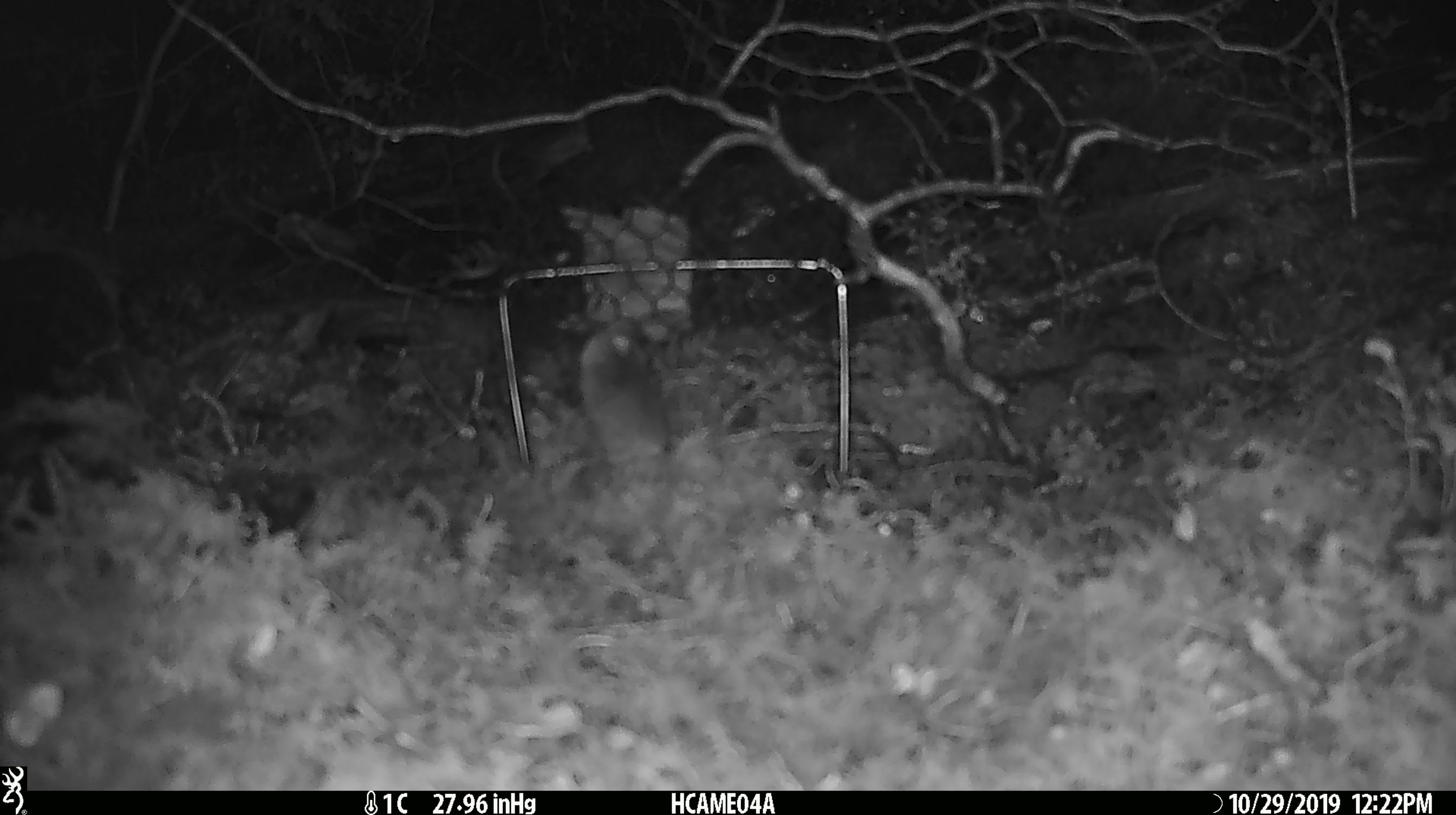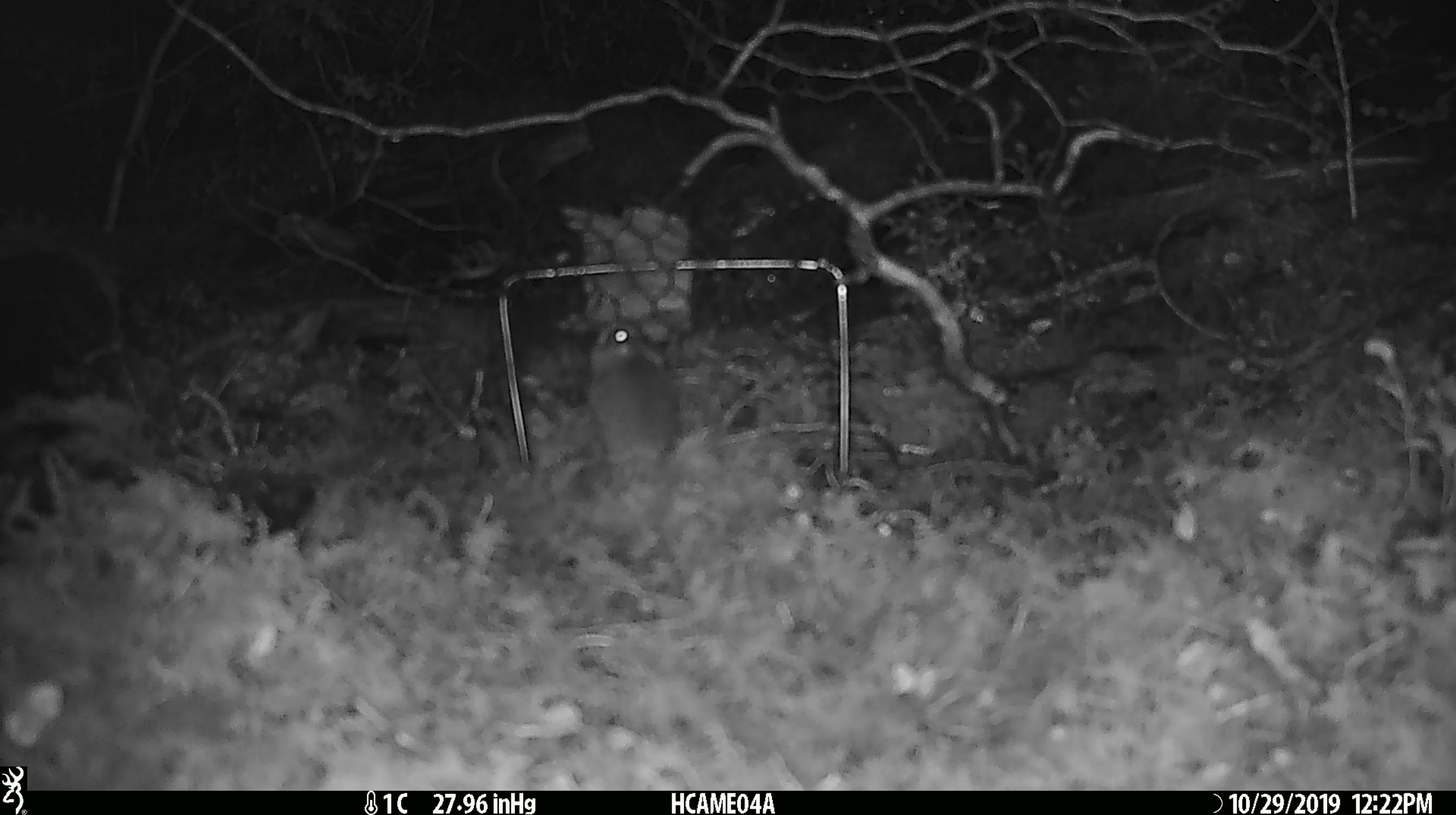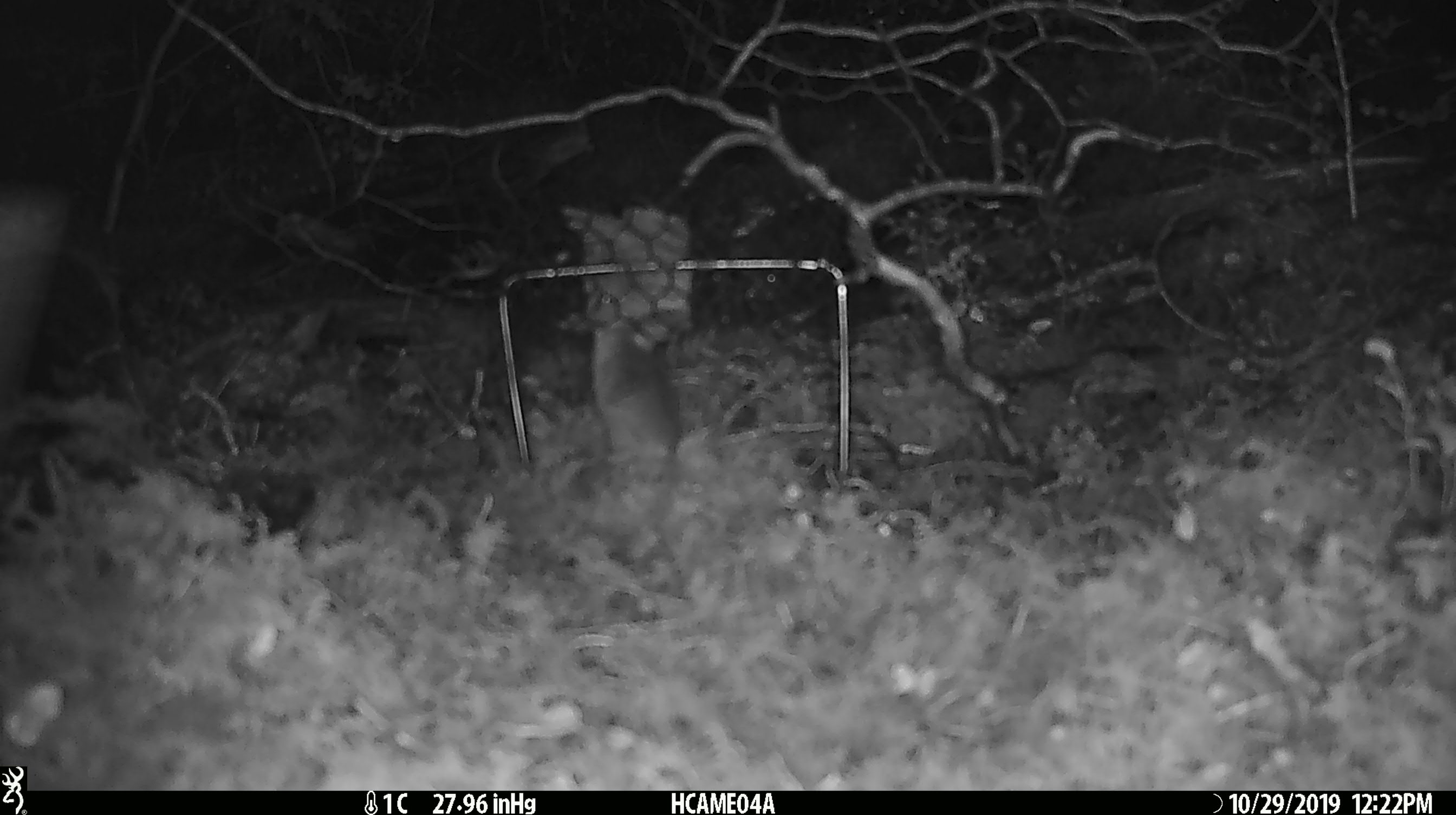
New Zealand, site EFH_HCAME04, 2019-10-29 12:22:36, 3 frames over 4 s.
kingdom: Animalia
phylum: Chordata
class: Mammalia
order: Rodentia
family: Muridae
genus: Mus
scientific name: Mus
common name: mouse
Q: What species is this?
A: Mouse (Mus).